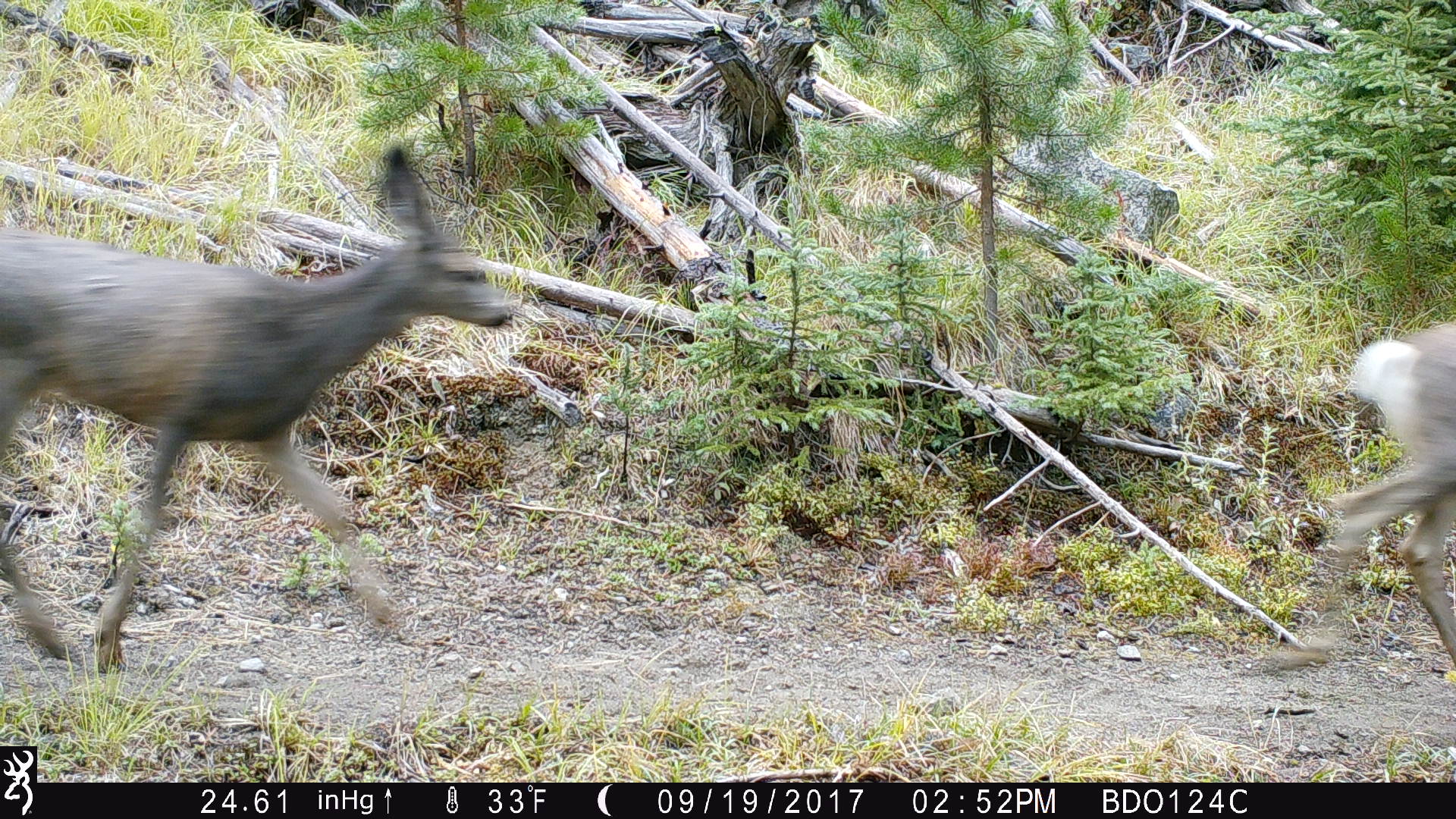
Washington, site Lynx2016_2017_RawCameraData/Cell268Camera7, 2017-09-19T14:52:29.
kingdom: Animalia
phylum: Chordata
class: Mammalia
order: Artiodactyla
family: Cervidae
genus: Odocoileus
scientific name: Odocoileus hemionus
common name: mule deer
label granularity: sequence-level